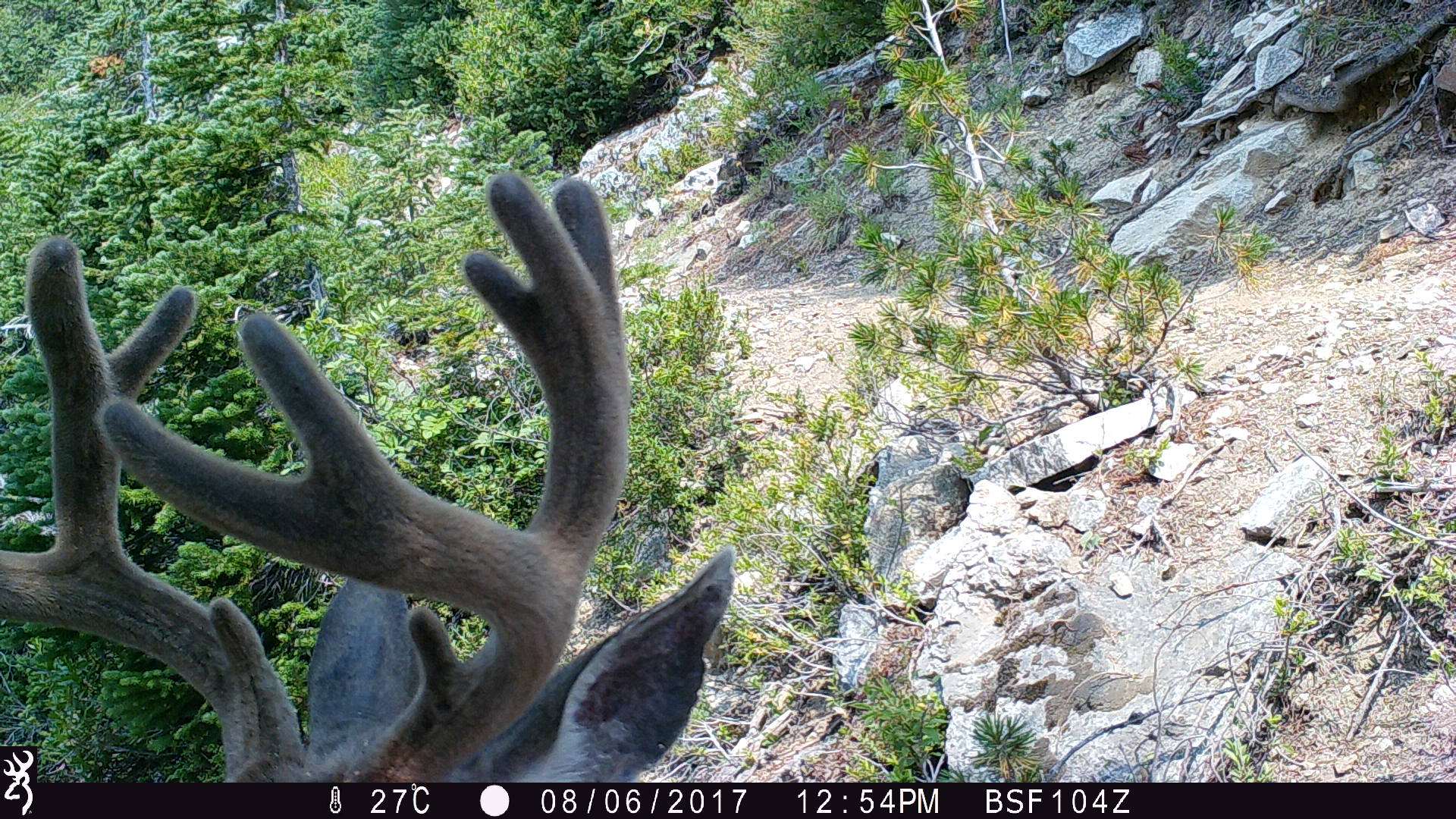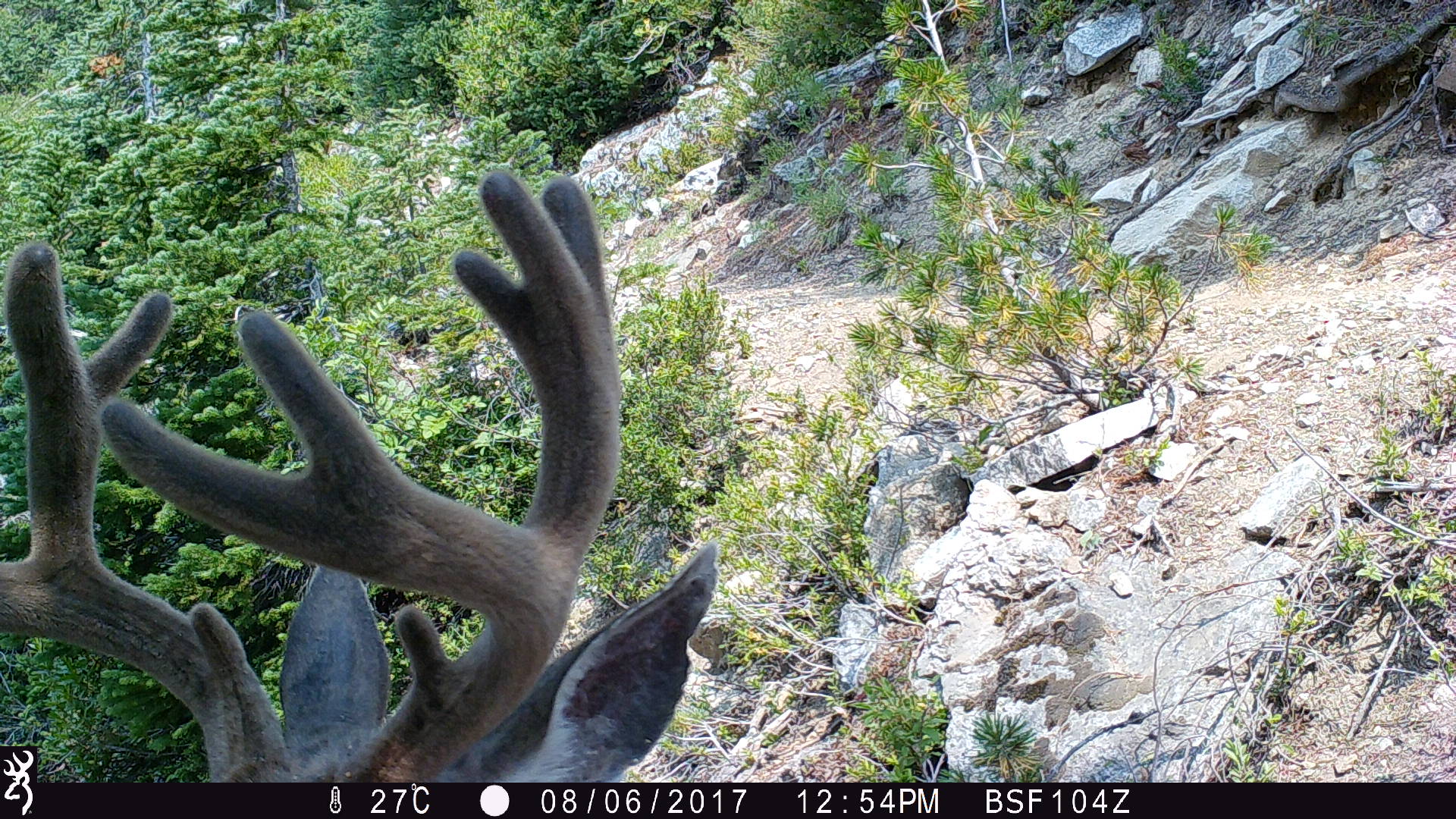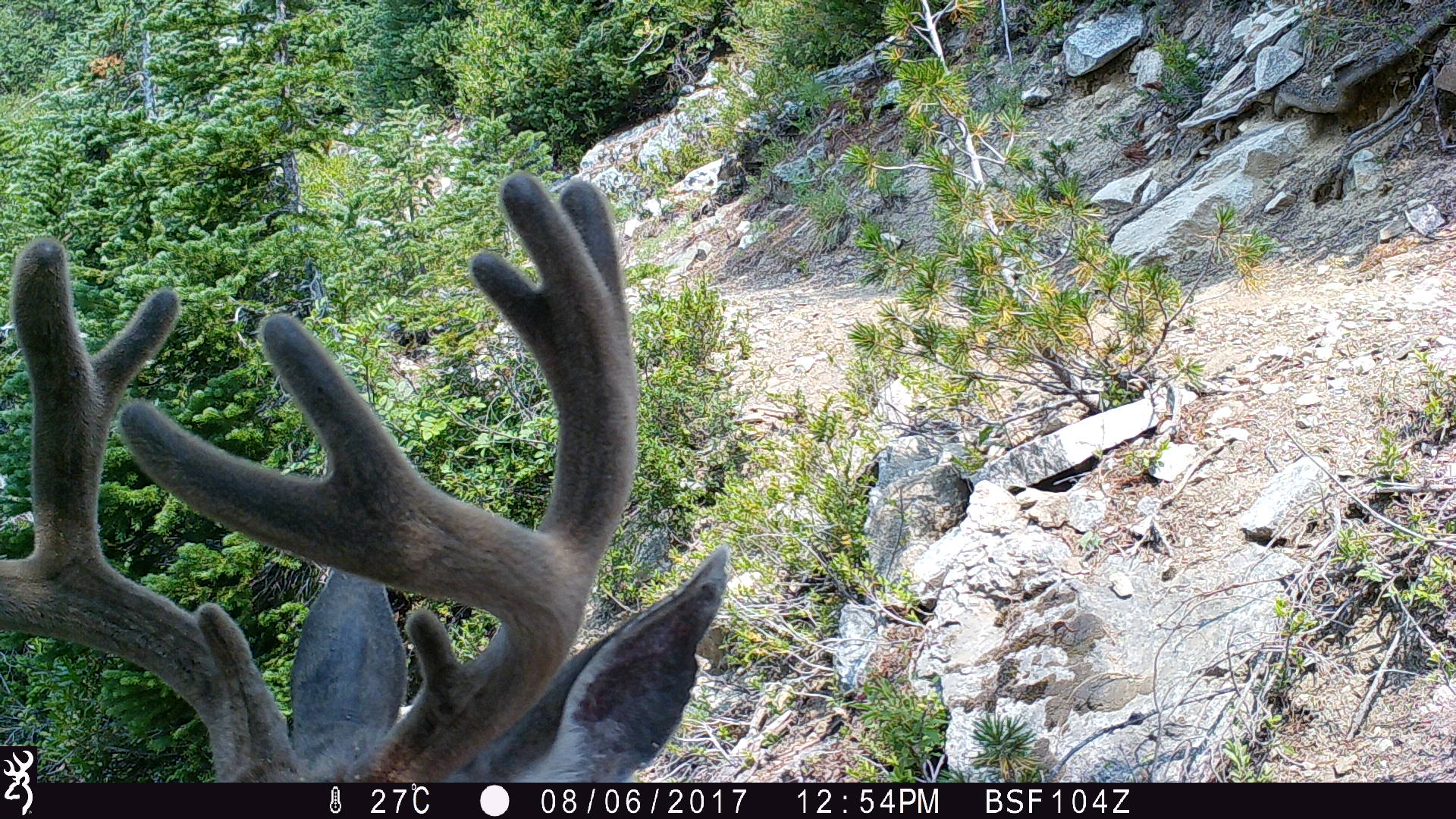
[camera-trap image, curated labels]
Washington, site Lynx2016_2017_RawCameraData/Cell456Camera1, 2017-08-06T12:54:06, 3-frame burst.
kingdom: Animalia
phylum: Chordata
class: Mammalia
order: Artiodactyla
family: Cervidae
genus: Odocoileus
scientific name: Odocoileus hemionus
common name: mule deer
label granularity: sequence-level